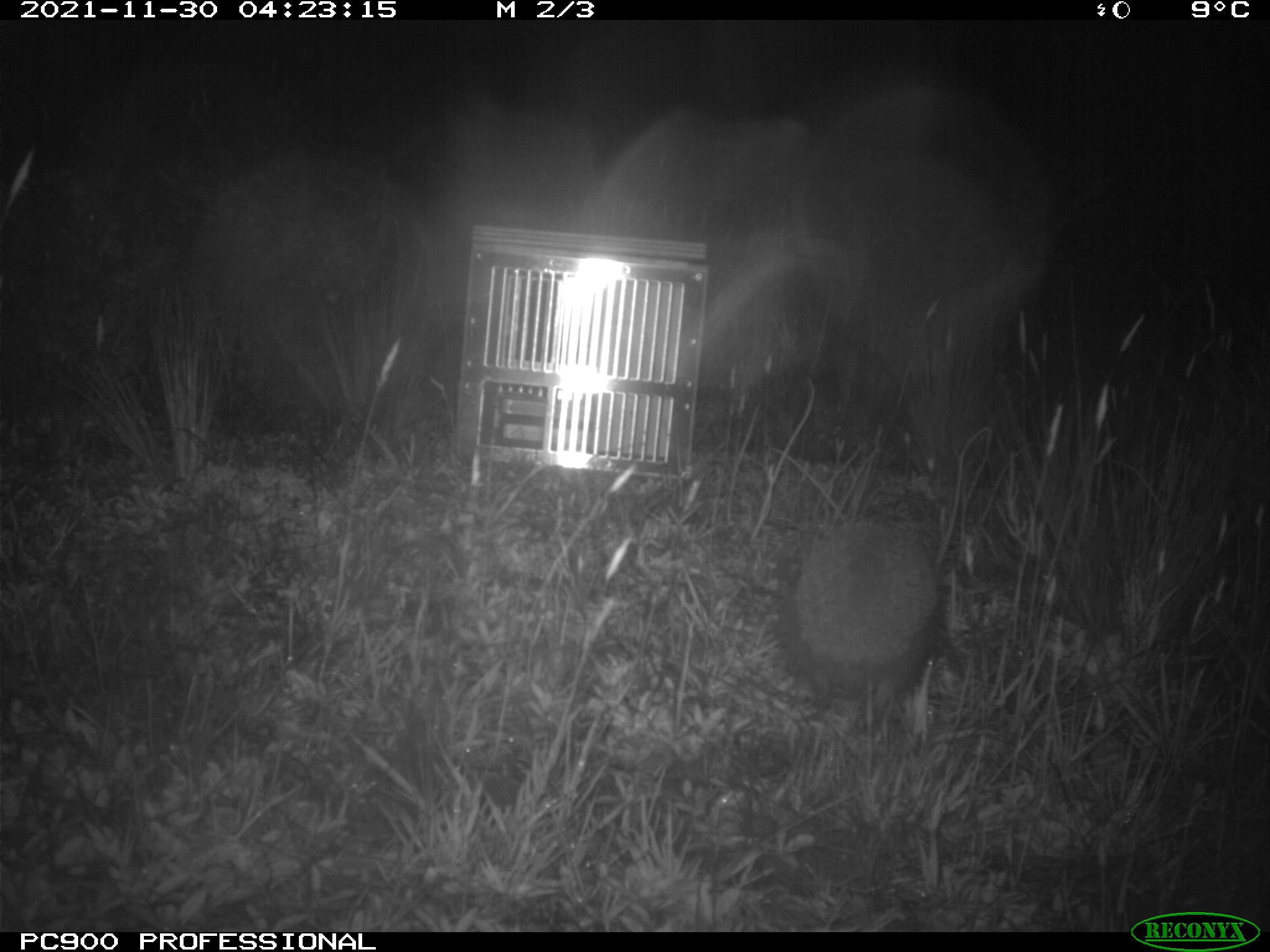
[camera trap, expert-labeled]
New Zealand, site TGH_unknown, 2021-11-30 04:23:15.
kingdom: Animalia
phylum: Chordata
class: Mammalia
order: Eulipotyphla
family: Erinaceidae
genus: Erinaceus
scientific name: Erinaceus europaeus europaeus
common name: european hedgehog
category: hedgehog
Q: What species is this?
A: Hedgehog (european hedgehog) (Erinaceus europaeus europaeus).